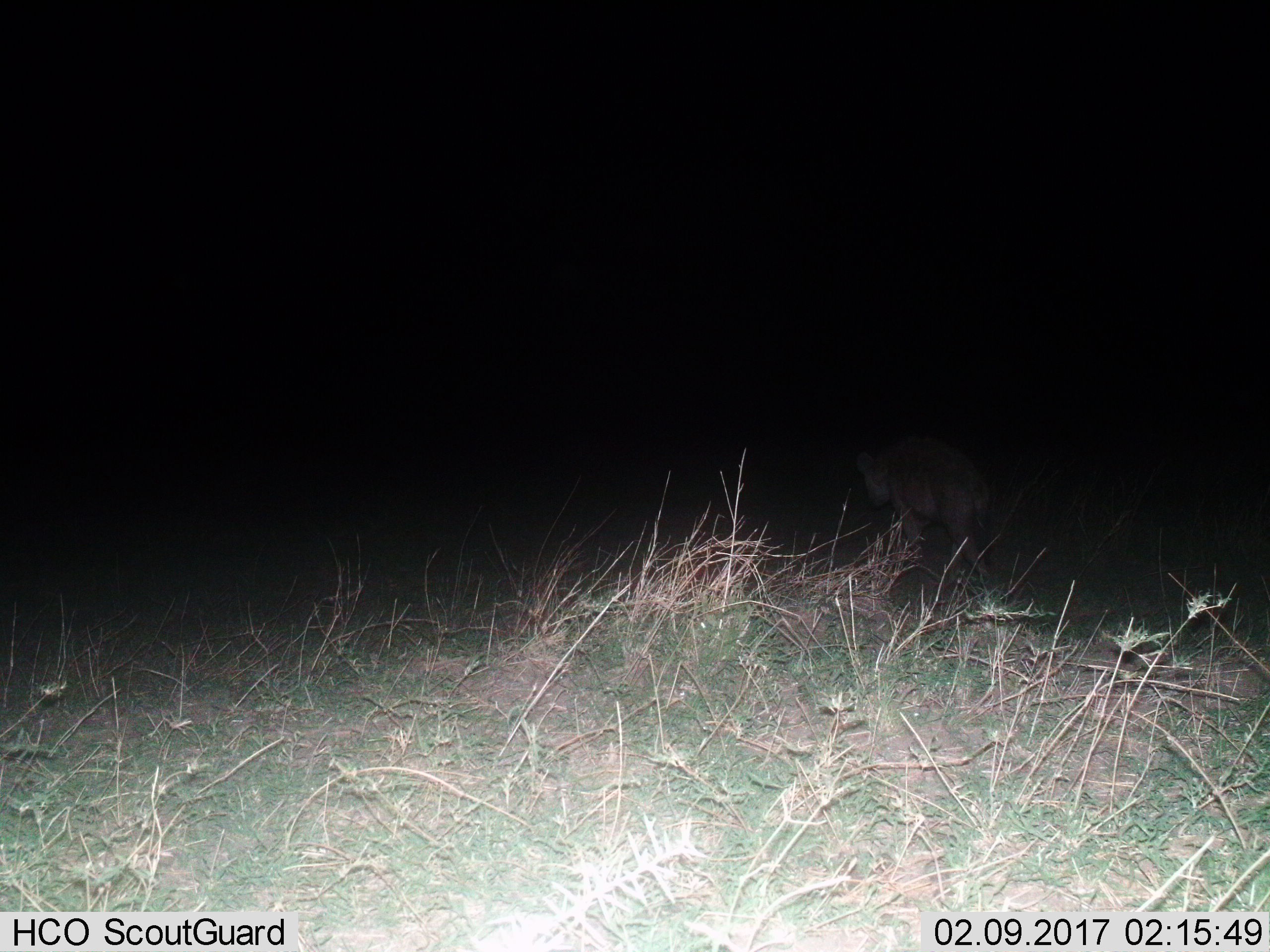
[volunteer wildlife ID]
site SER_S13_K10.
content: unidentified animal